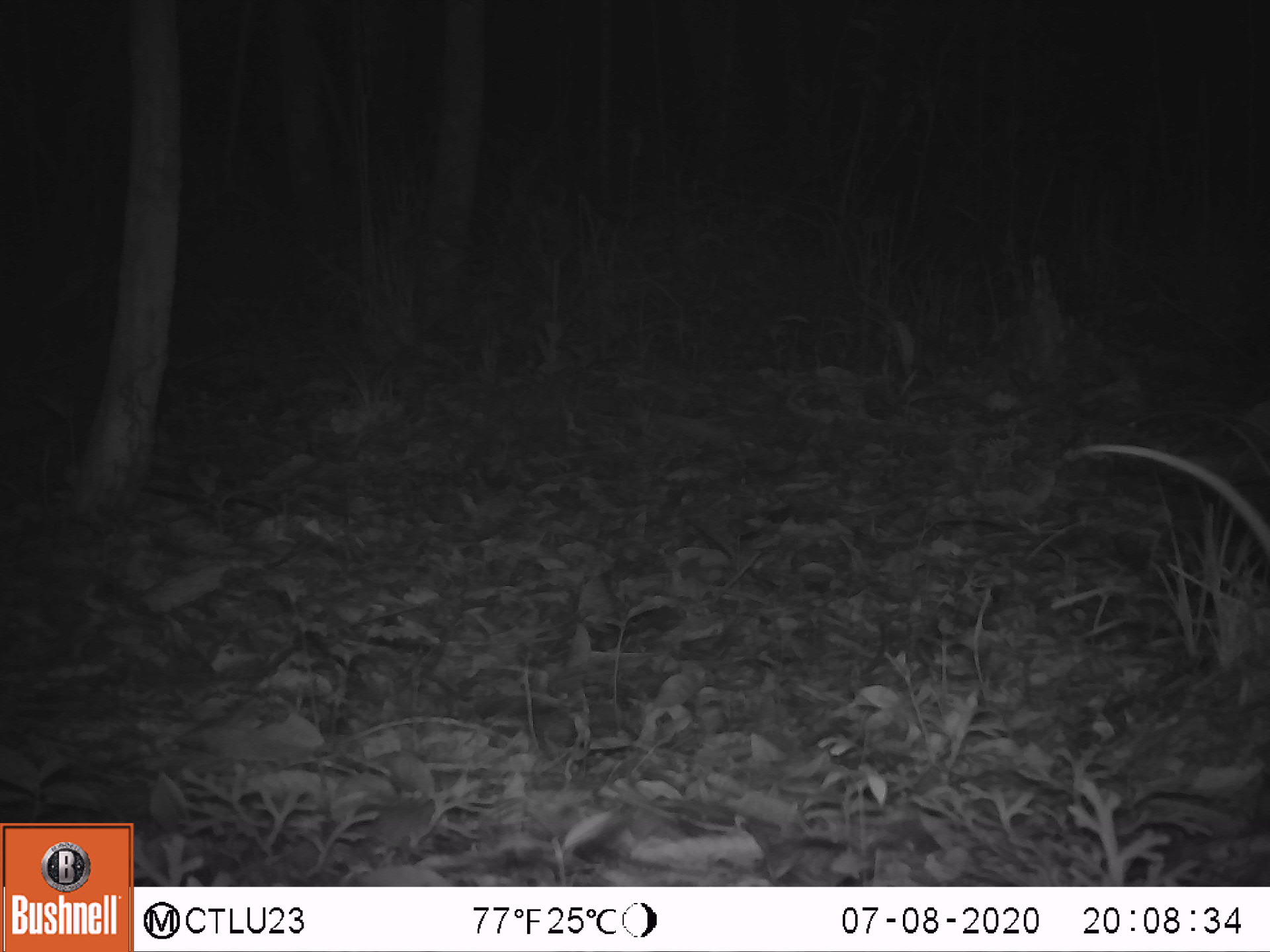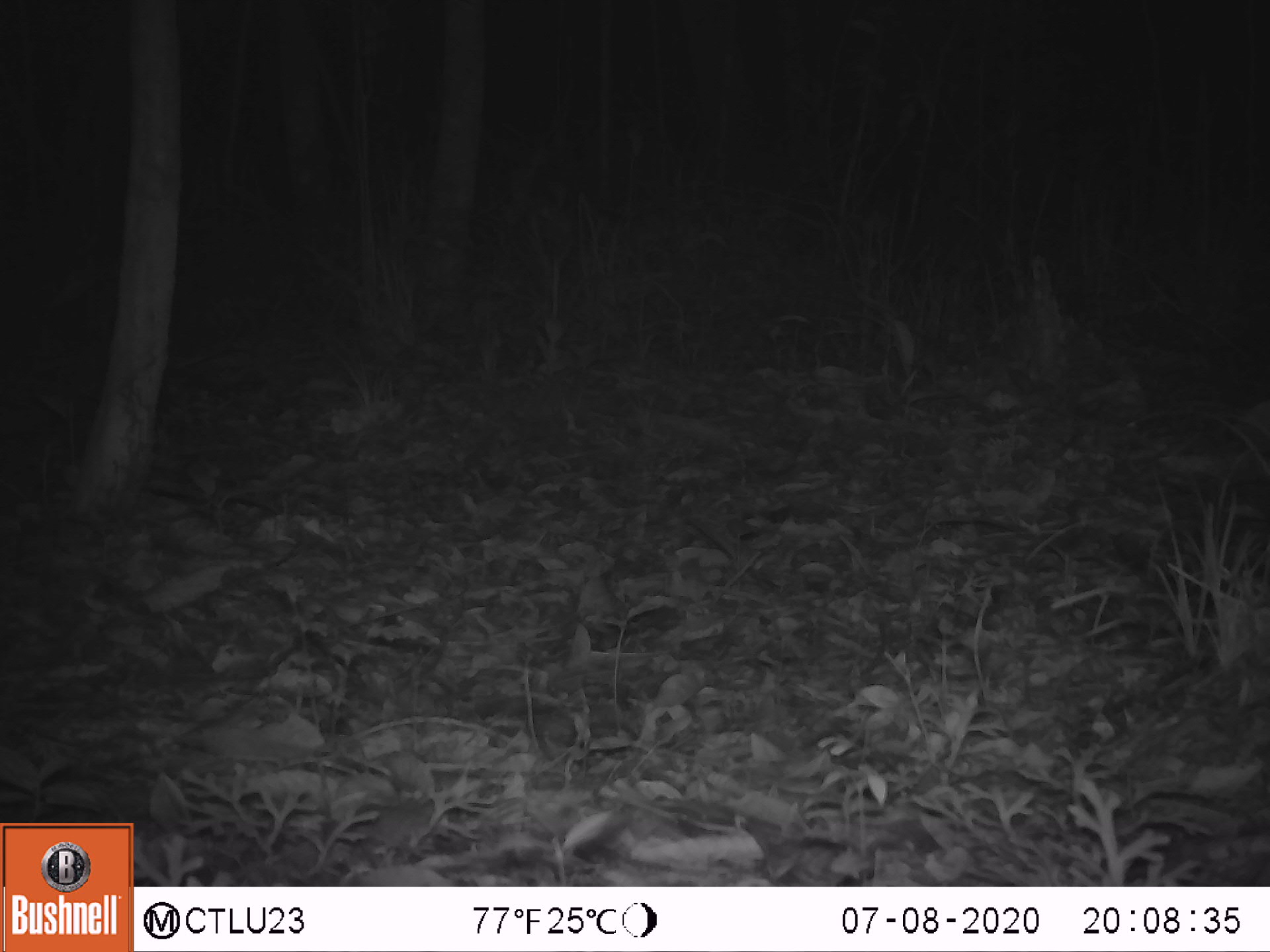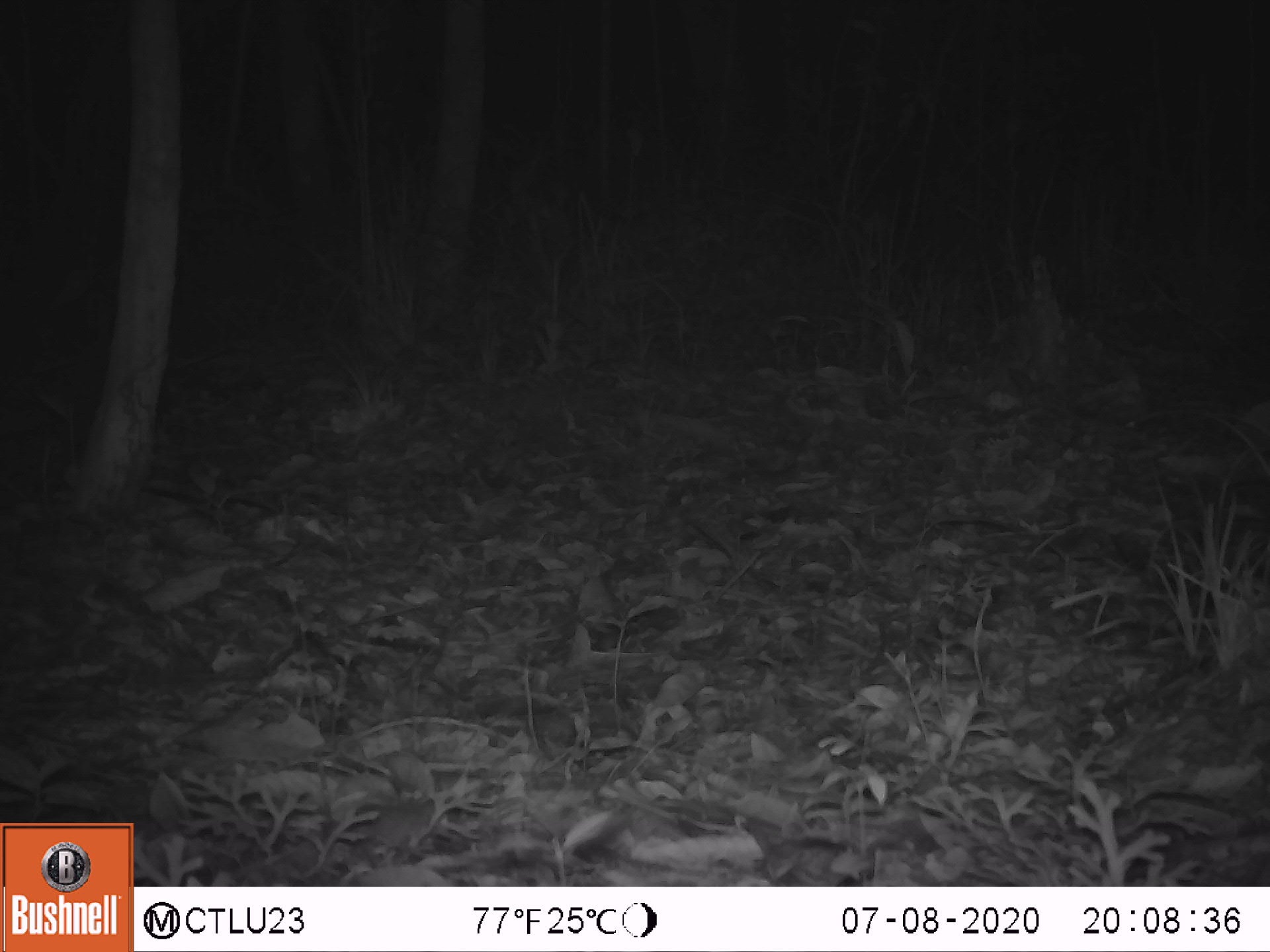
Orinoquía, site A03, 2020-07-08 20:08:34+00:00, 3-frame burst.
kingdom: Animalia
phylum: Chordata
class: Mammalia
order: Didelphimorphia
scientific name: Didelphimorphia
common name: possum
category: unknown possum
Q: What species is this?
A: Unknown possum (possum) (Didelphimorphia).